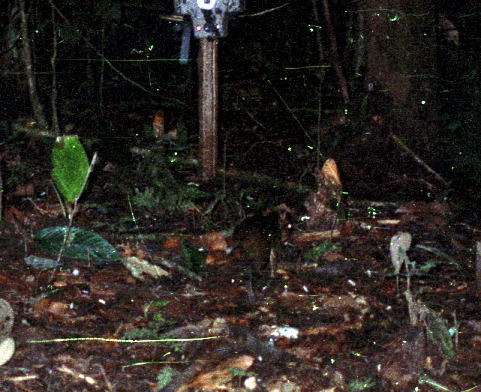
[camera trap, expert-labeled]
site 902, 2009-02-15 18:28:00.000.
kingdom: Animalia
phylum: Chordata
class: Mammalia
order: Rodentia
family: Dasyproctidae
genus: Myoprocta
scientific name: Myoprocta pratti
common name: green acouchi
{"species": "Myoprocta pratti (green acouchi)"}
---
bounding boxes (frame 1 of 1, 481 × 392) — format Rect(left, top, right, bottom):
myoprocta pratti: Rect(222, 202, 290, 309)